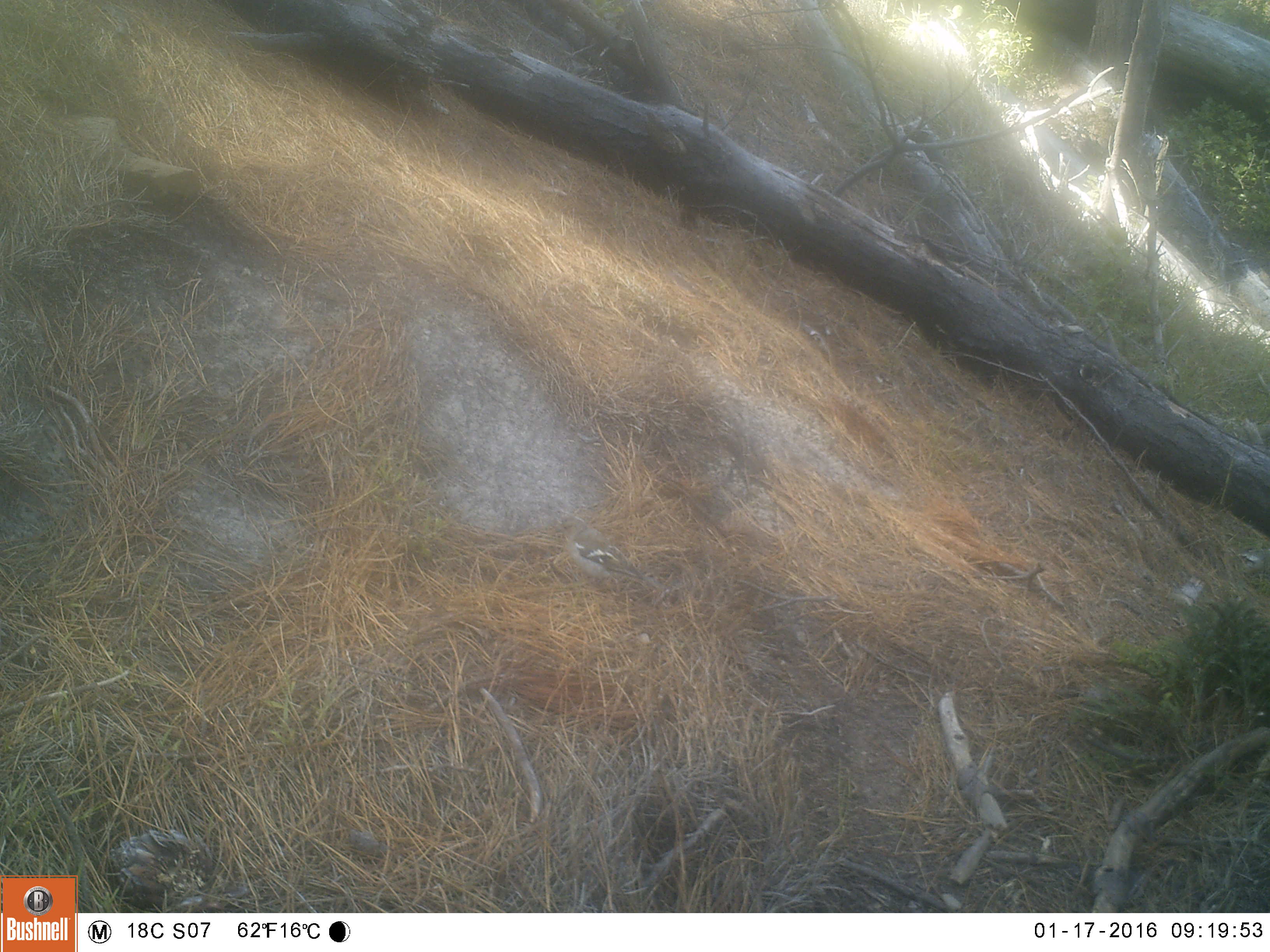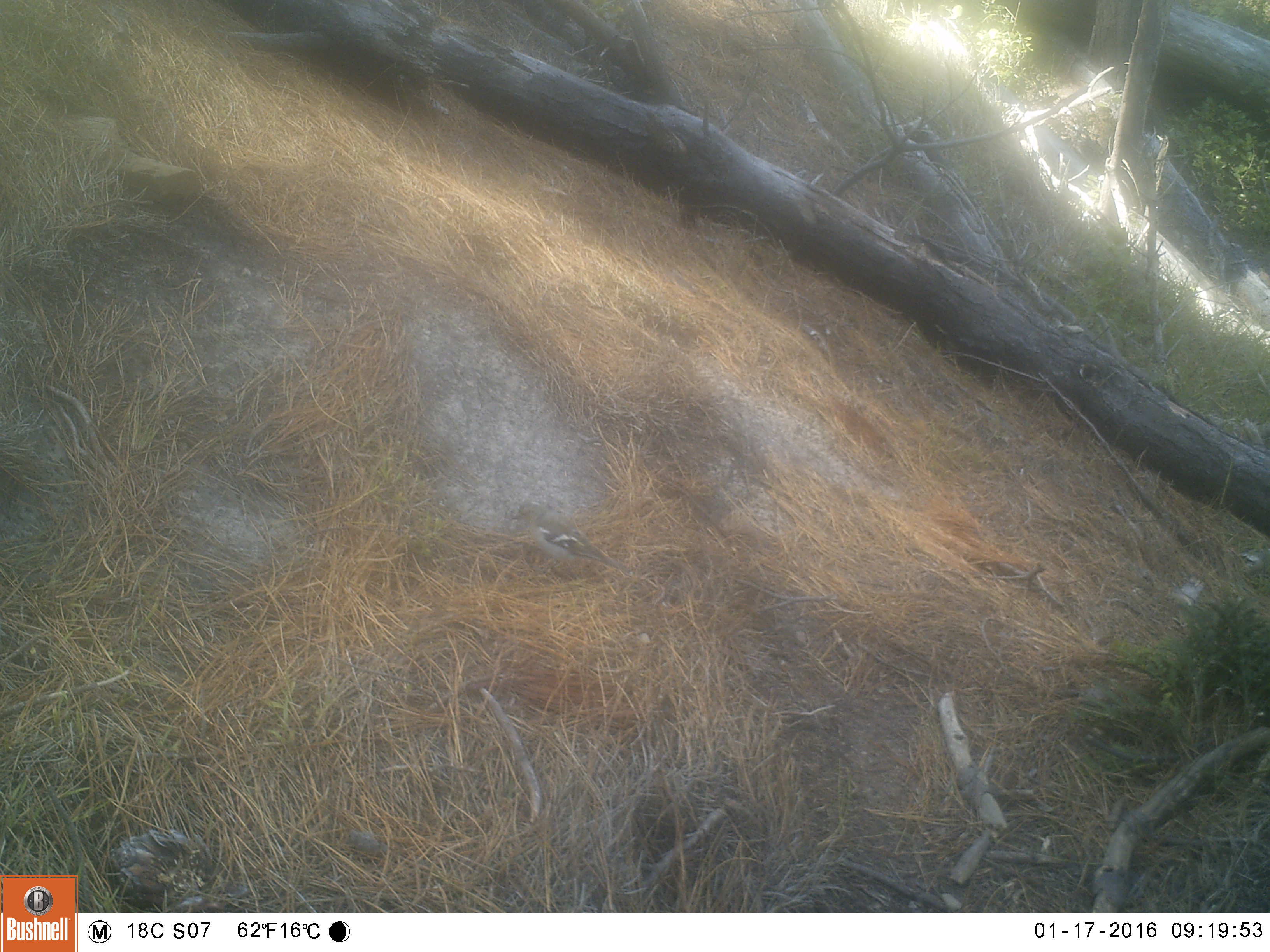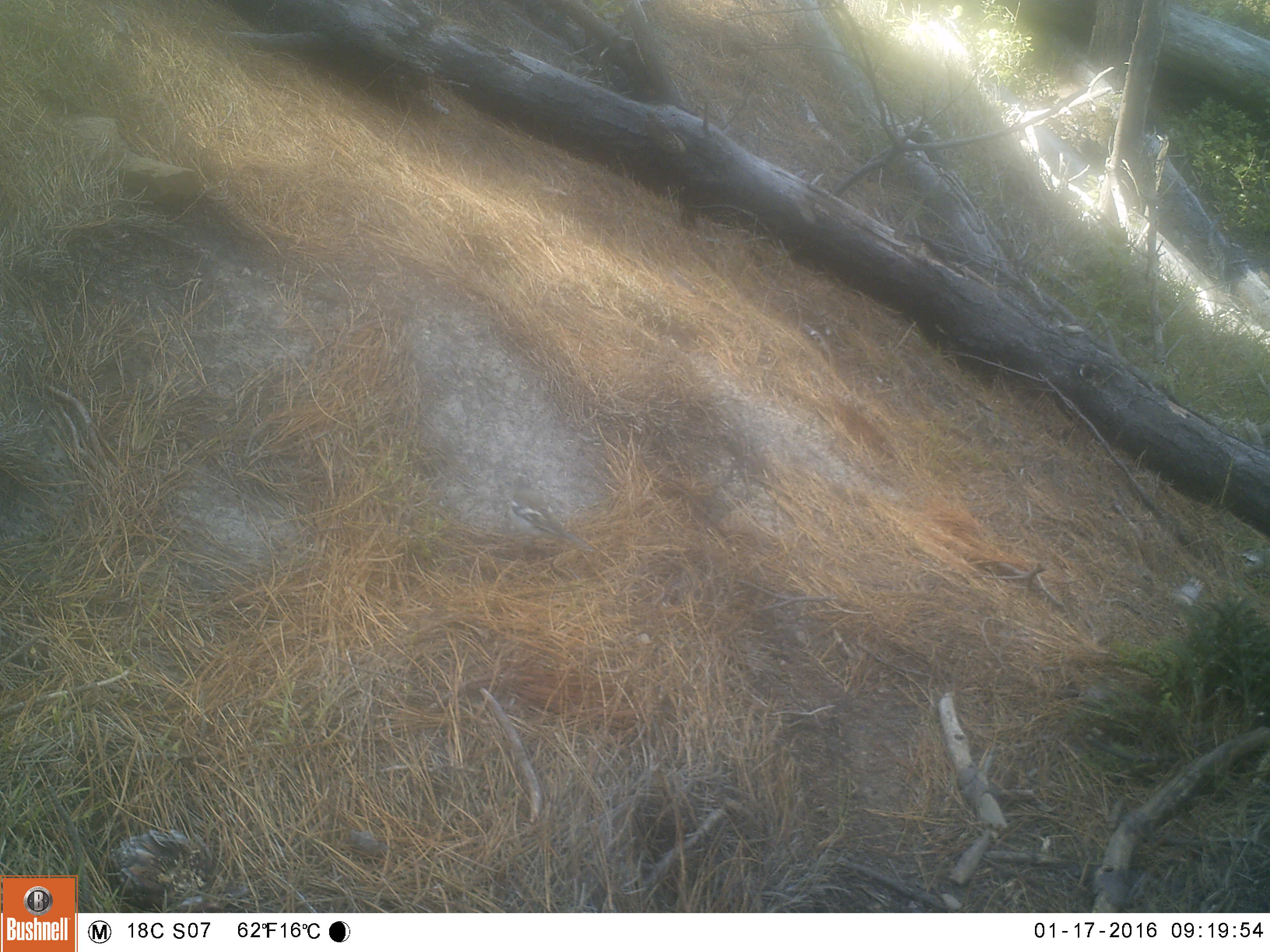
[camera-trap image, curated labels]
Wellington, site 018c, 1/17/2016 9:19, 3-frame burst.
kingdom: Animalia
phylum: Chordata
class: Aves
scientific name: Aves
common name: bird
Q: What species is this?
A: Bird (Aves).